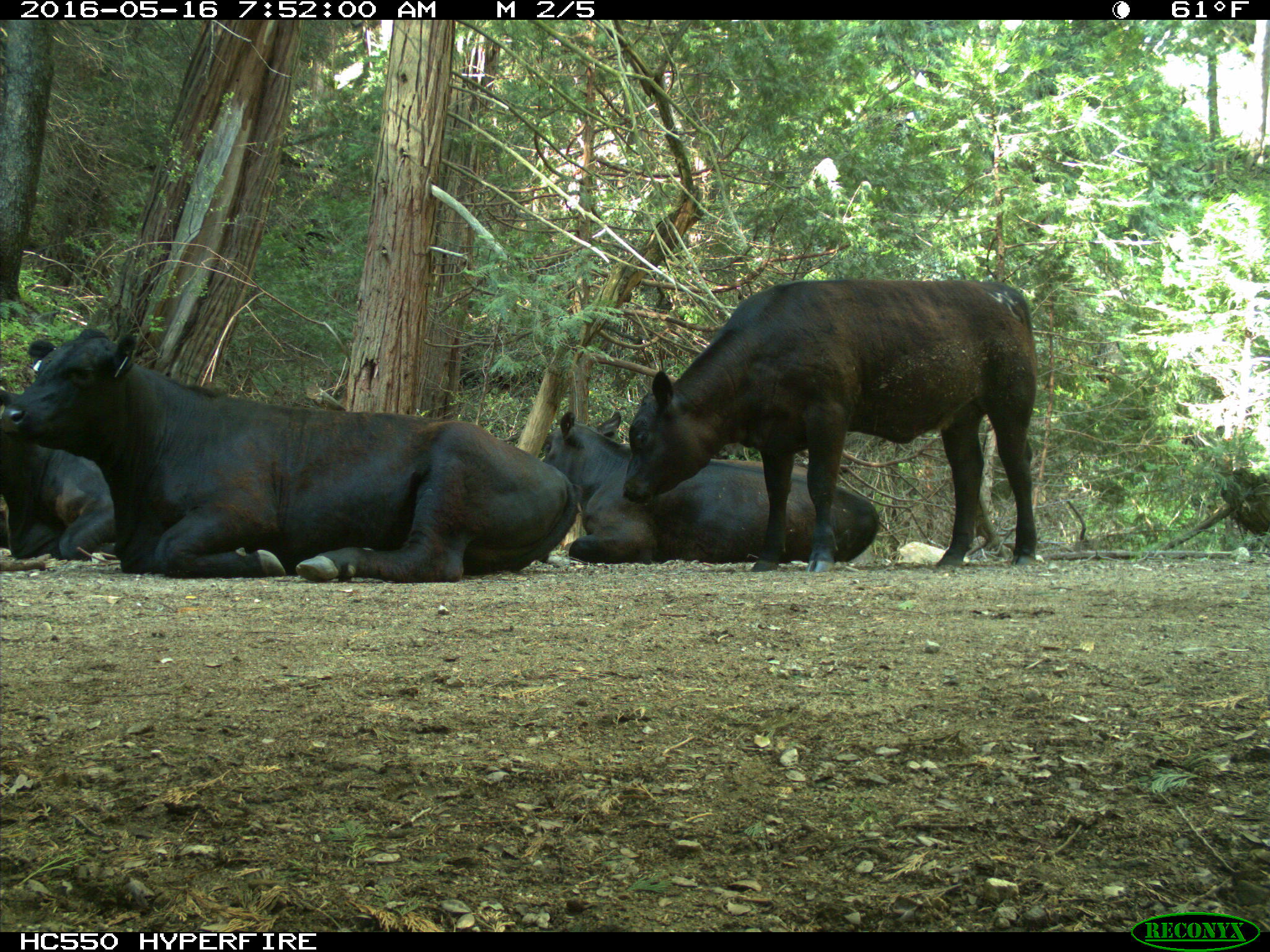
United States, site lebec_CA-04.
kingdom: Animalia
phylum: Chordata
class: Mammalia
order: Artiodactyla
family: Bovidae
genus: Bos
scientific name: Bos taurus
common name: domestic cow